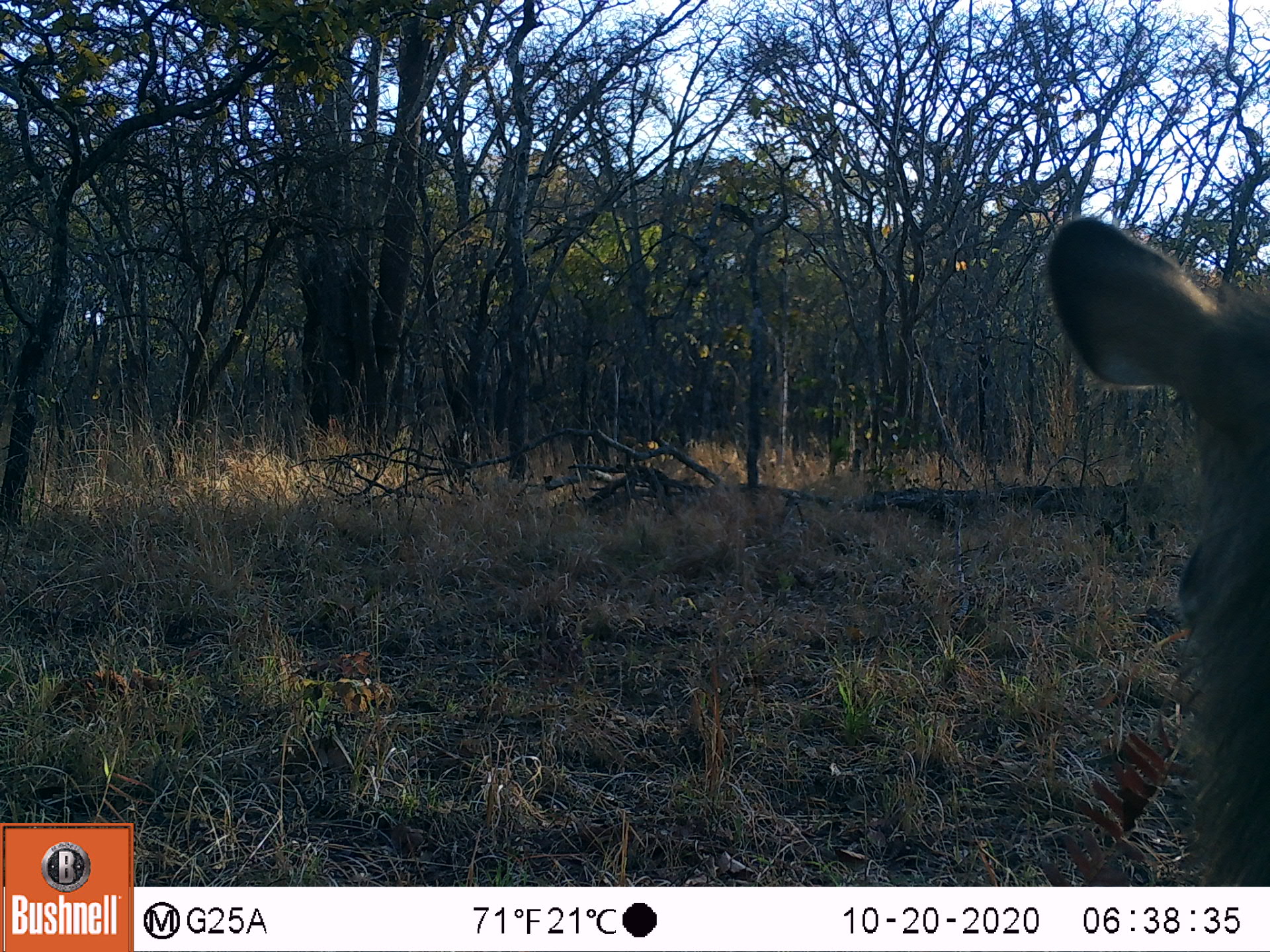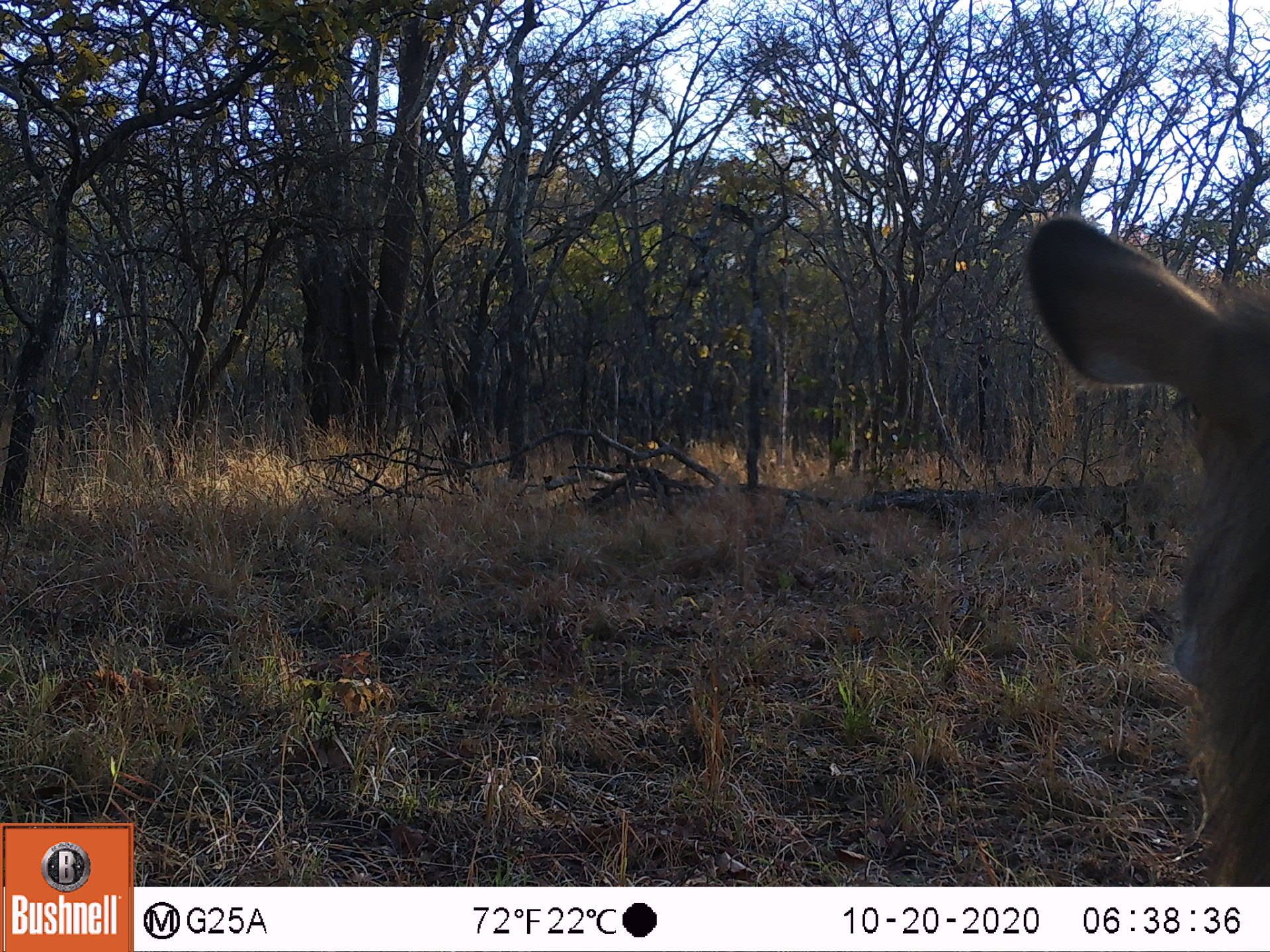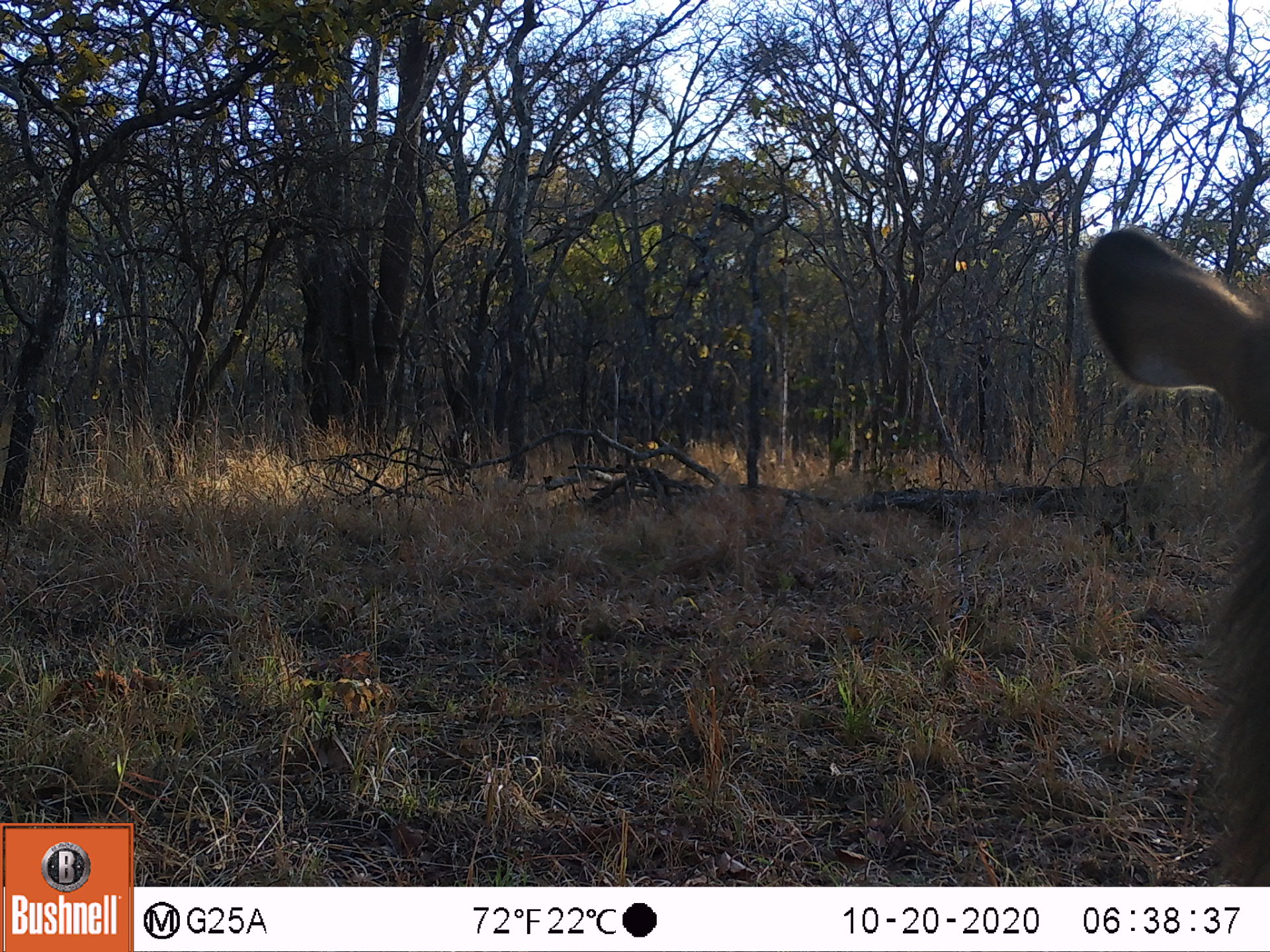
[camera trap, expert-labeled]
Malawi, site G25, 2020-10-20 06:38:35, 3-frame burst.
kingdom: Animalia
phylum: Chordata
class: Mammalia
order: Artiodactyla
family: Bovidae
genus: Kobus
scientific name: Kobus ellipsiprymnus ellipsiprymnus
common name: common waterbuck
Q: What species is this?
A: Common waterbuck (Kobus ellipsiprymnus ellipsiprymnus).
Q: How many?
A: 1.